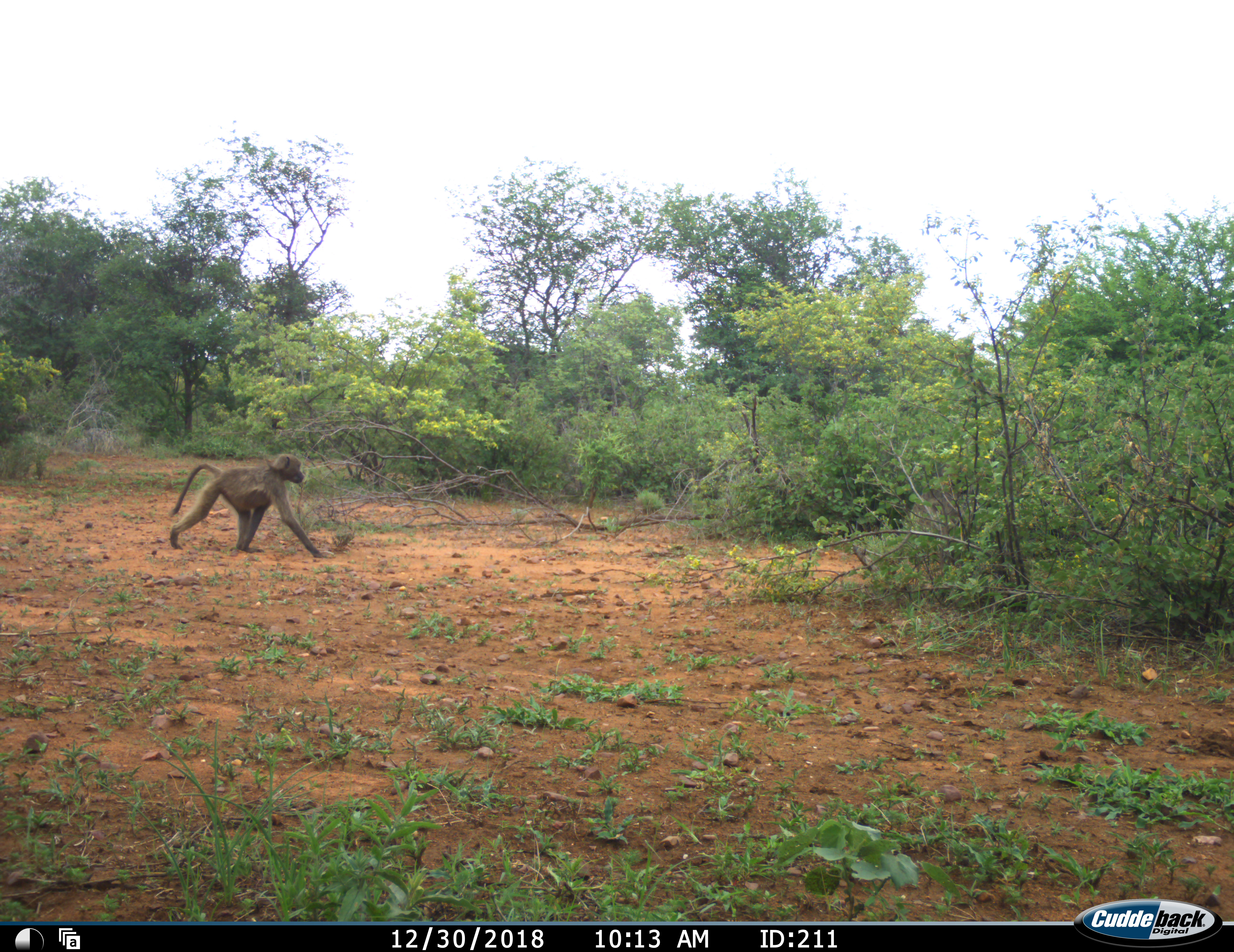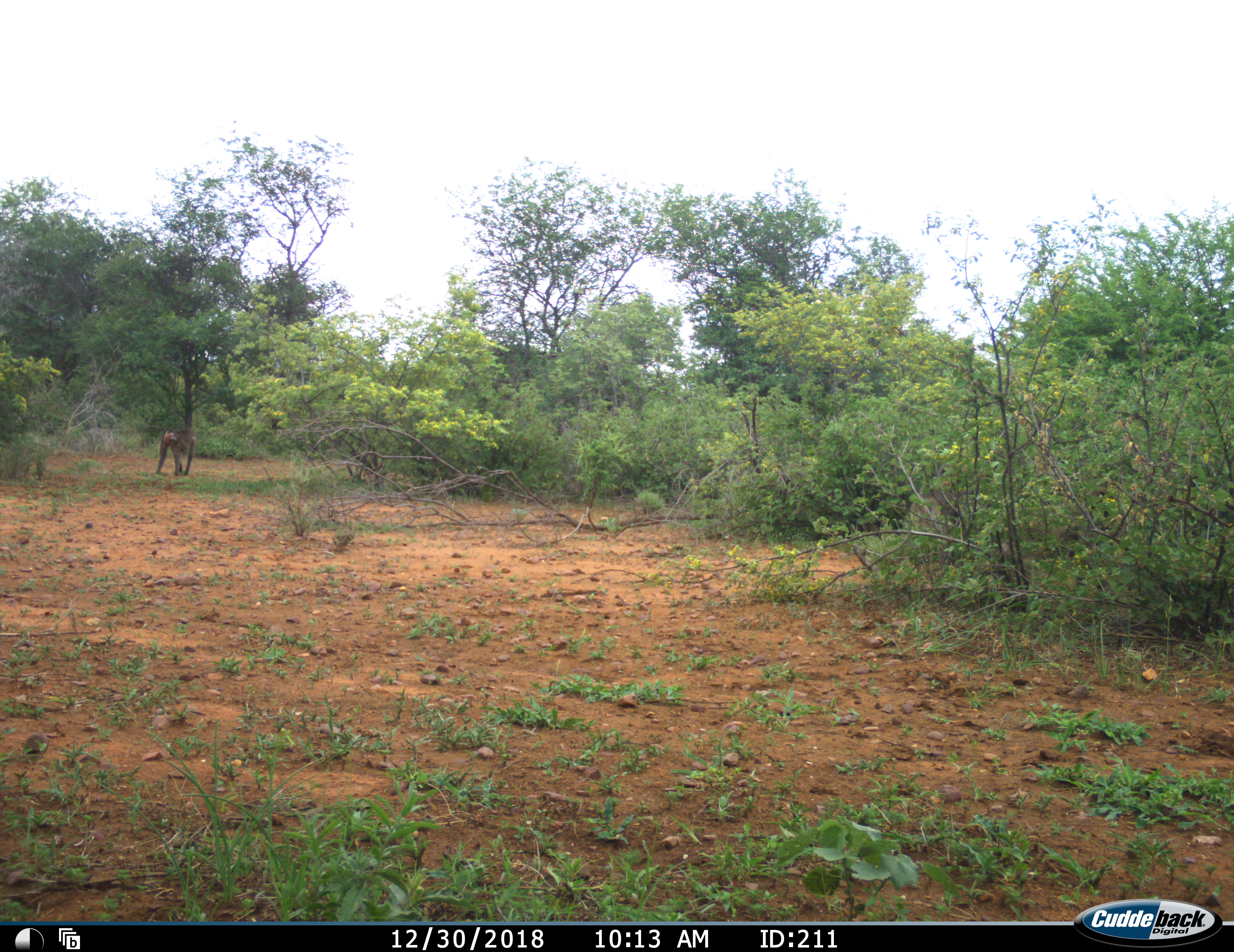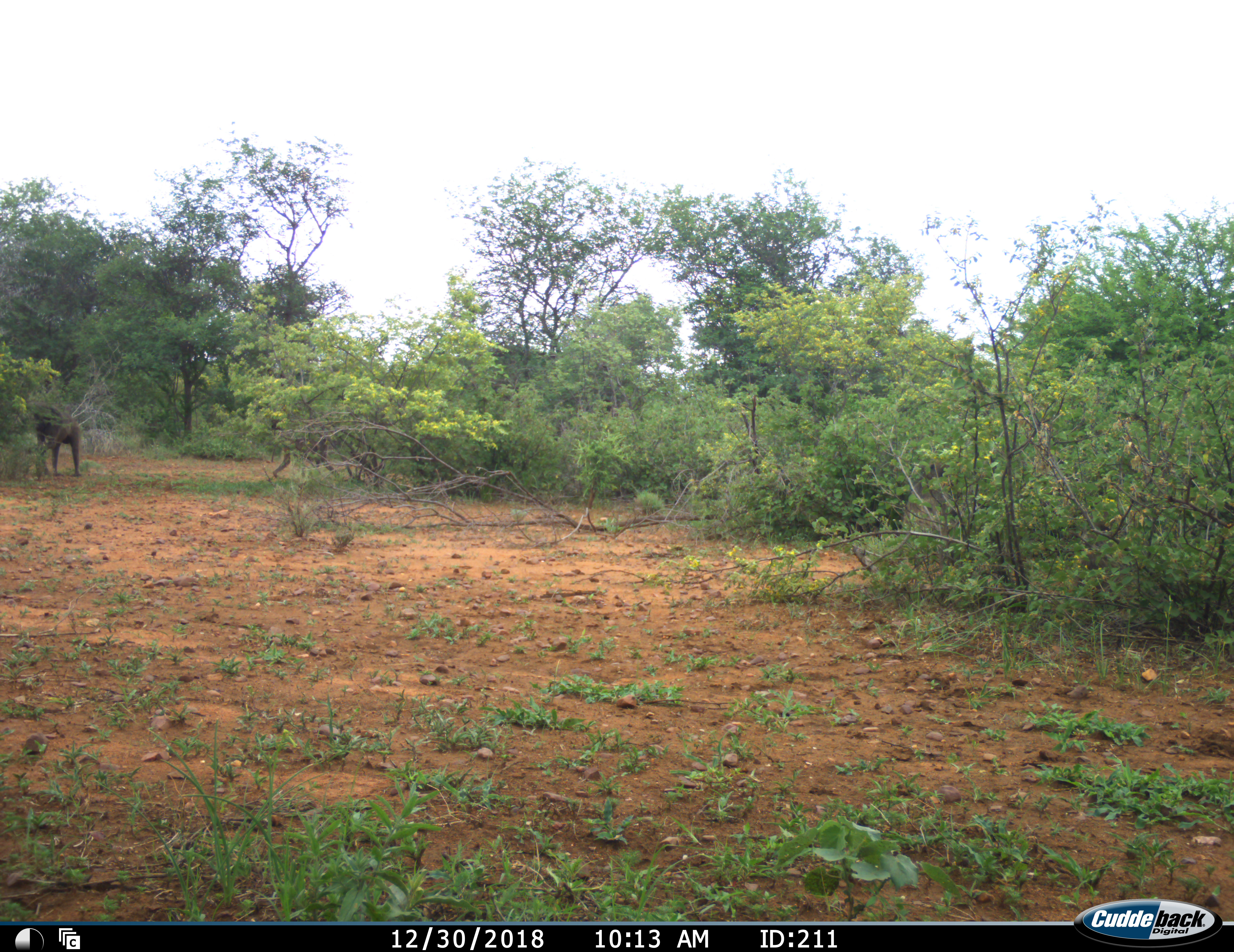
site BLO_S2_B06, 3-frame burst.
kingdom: Animalia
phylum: Chordata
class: Mammalia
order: Primates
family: Cercopithecidae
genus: Papio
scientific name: Papio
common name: baboon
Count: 2.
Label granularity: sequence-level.